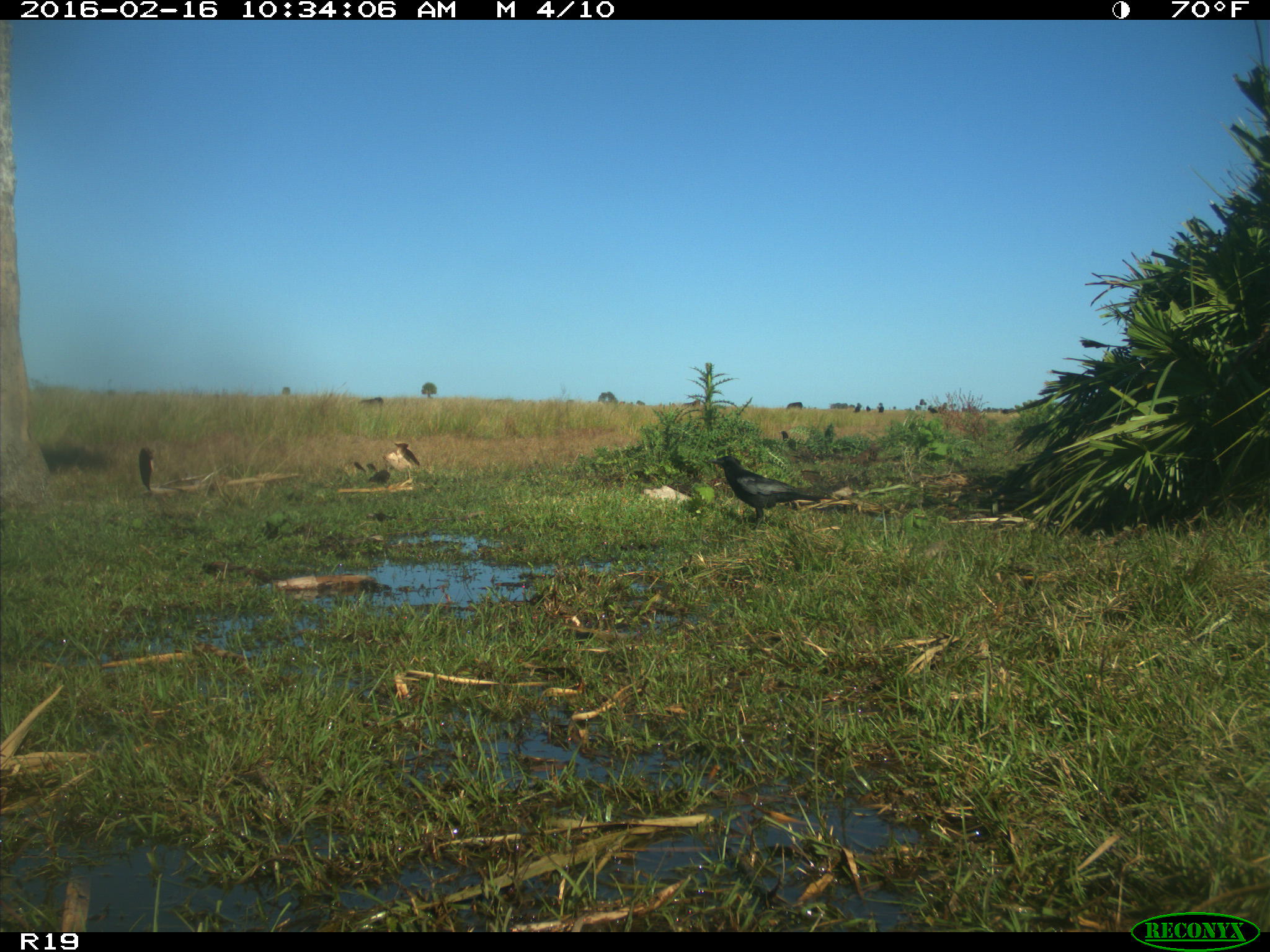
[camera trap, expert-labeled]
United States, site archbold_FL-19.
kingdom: Animalia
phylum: Chordata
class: Aves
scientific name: Aves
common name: birds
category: unidentified bird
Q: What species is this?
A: Unidentified bird (birds) (Aves).